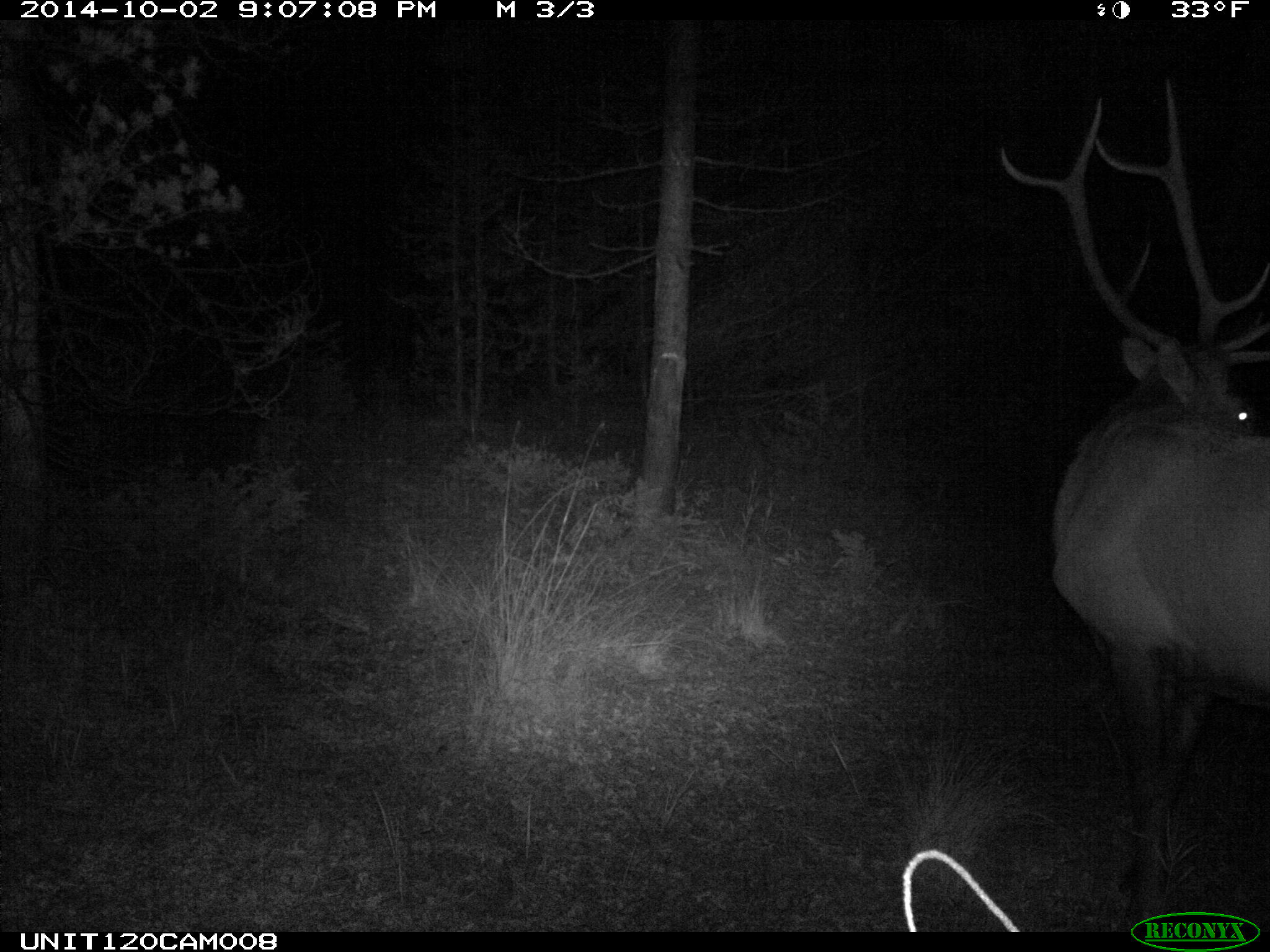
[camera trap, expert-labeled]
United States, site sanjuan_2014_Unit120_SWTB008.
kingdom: Animalia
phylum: Chordata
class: Mammalia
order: Artiodactyla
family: Cervidae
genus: Cervus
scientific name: Cervus elaphus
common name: red deer